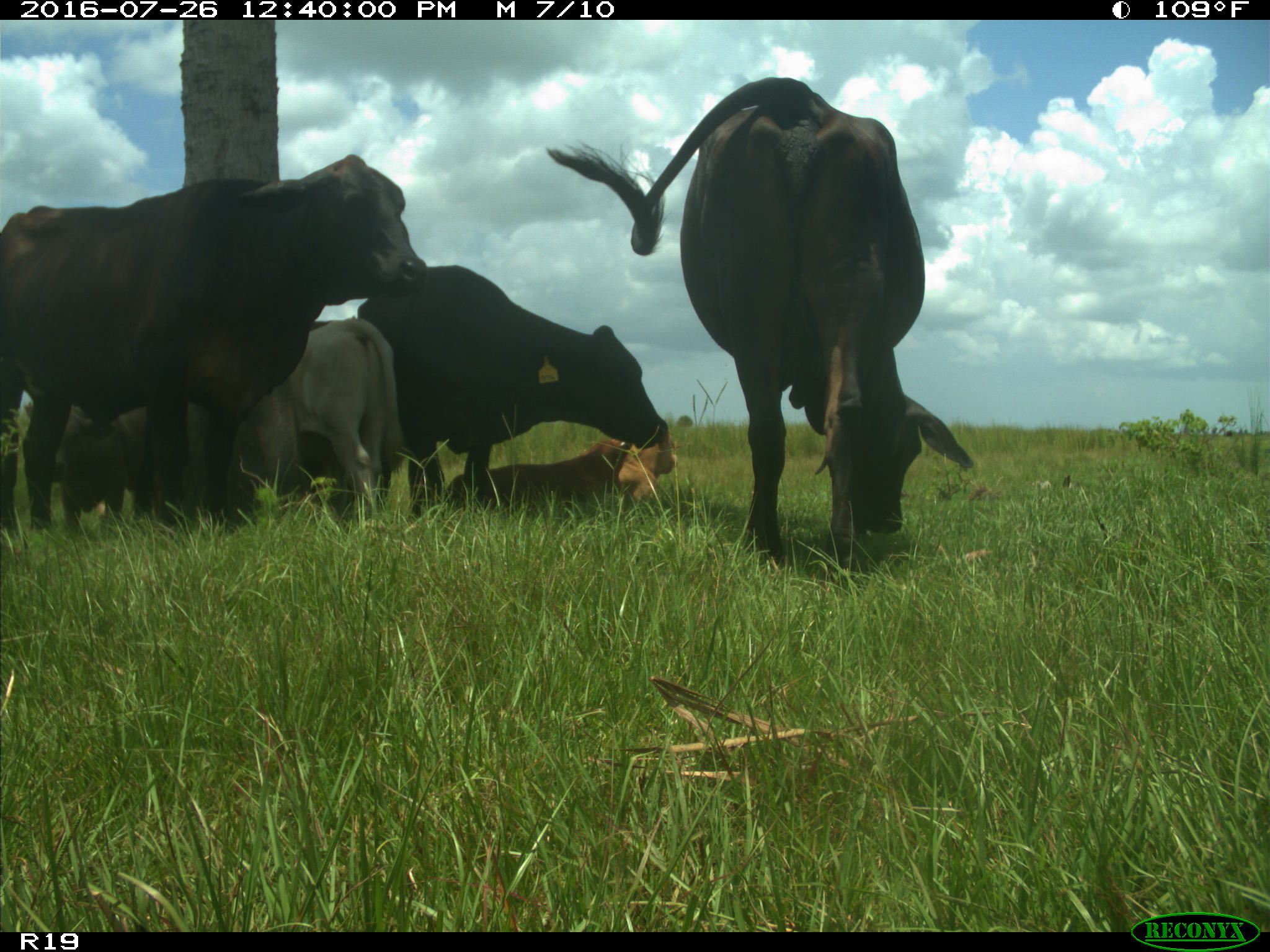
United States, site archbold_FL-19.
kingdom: Animalia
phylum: Chordata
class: Mammalia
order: Artiodactyla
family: Bovidae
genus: Bos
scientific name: Bos taurus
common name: domestic cow